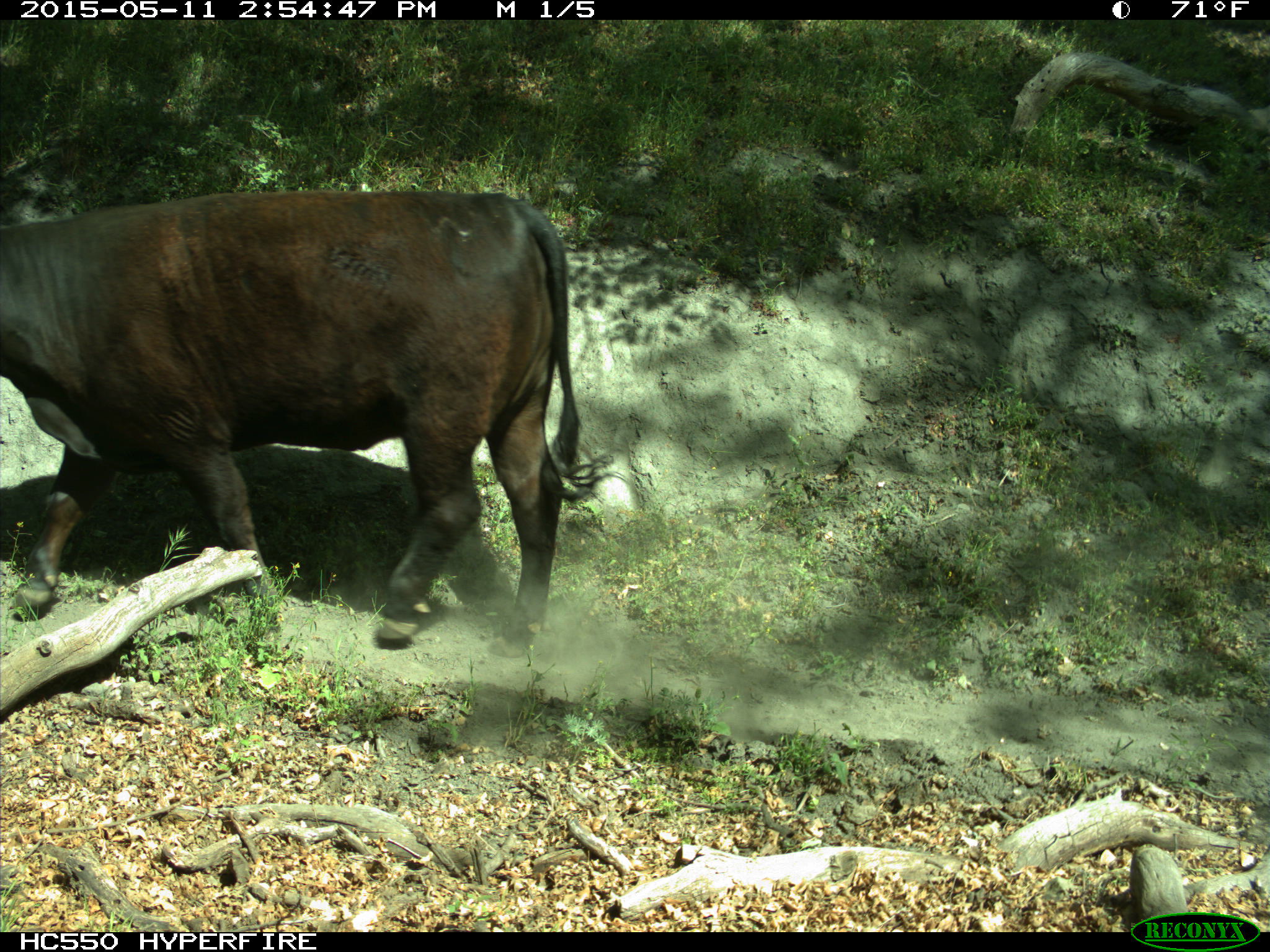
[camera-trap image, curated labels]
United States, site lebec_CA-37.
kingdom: Animalia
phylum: Chordata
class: Mammalia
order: Artiodactyla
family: Bovidae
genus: Bos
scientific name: Bos taurus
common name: domestic cow